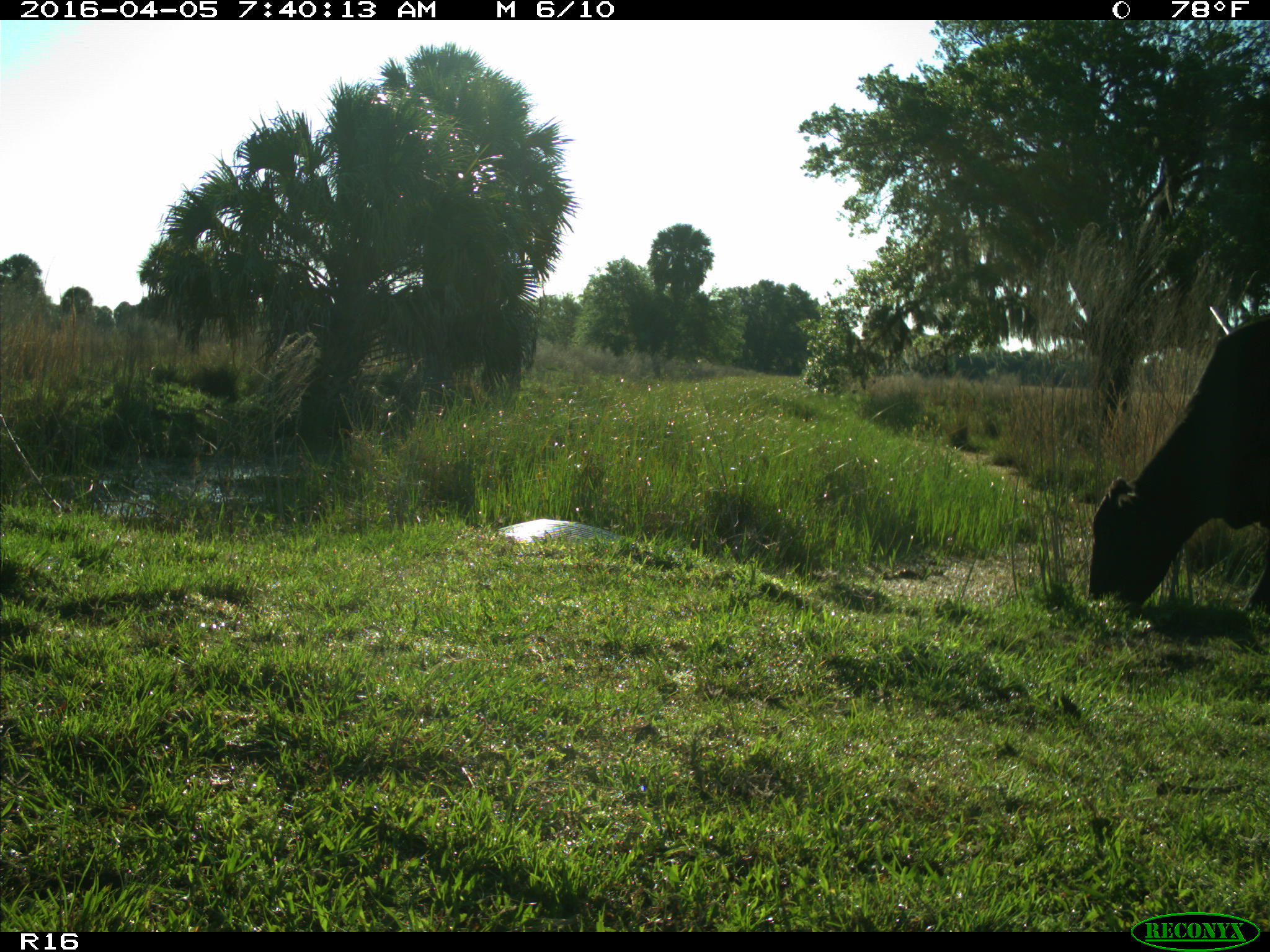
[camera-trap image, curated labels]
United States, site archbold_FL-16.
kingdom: Animalia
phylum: Chordata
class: Mammalia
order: Artiodactyla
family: Bovidae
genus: Bos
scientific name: Bos taurus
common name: domestic cow